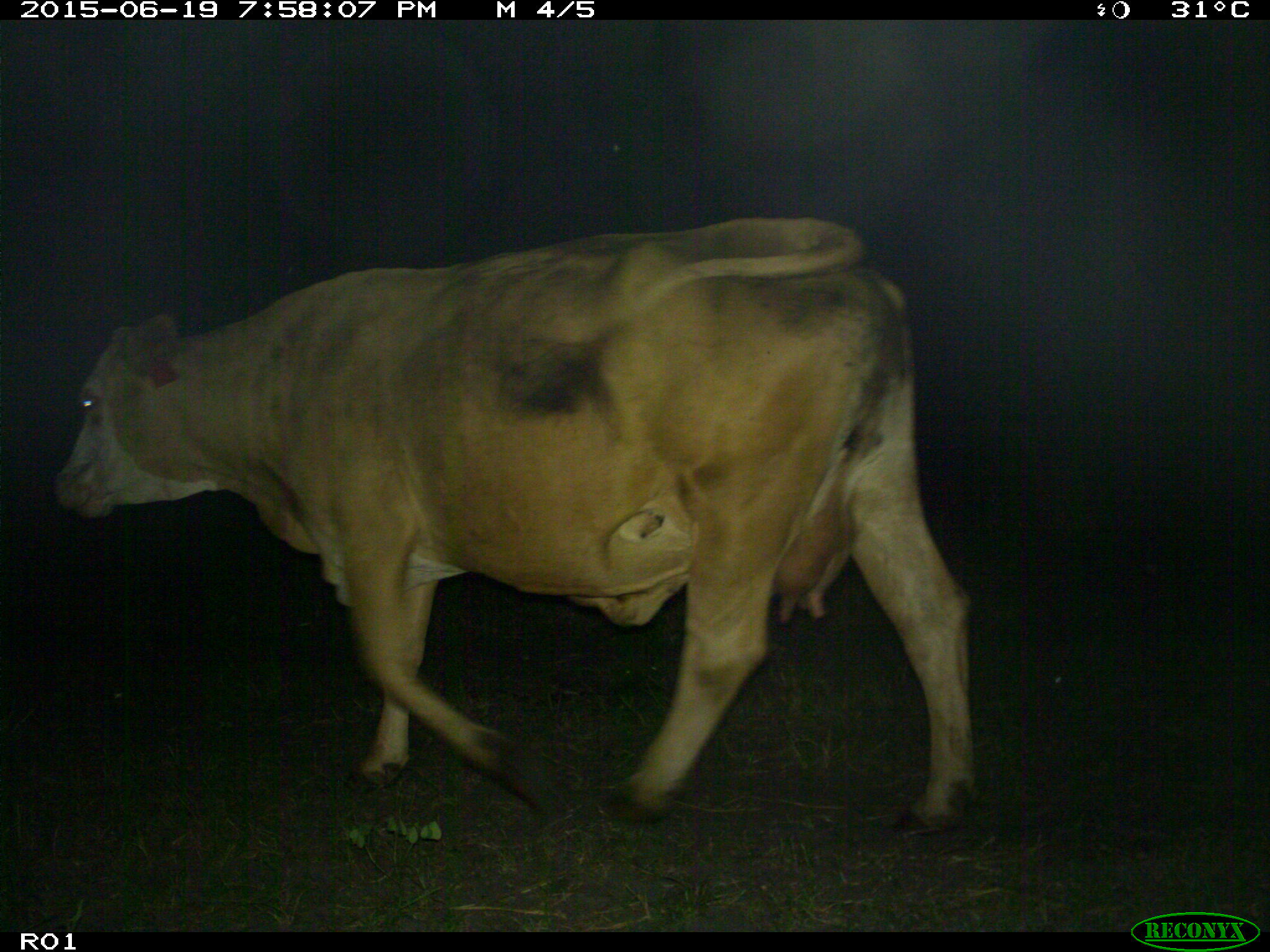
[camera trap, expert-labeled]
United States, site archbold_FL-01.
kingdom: Animalia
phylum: Chordata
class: Mammalia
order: Artiodactyla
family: Bovidae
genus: Bos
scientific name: Bos taurus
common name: domestic cow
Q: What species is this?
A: Bos taurus (domestic cow).